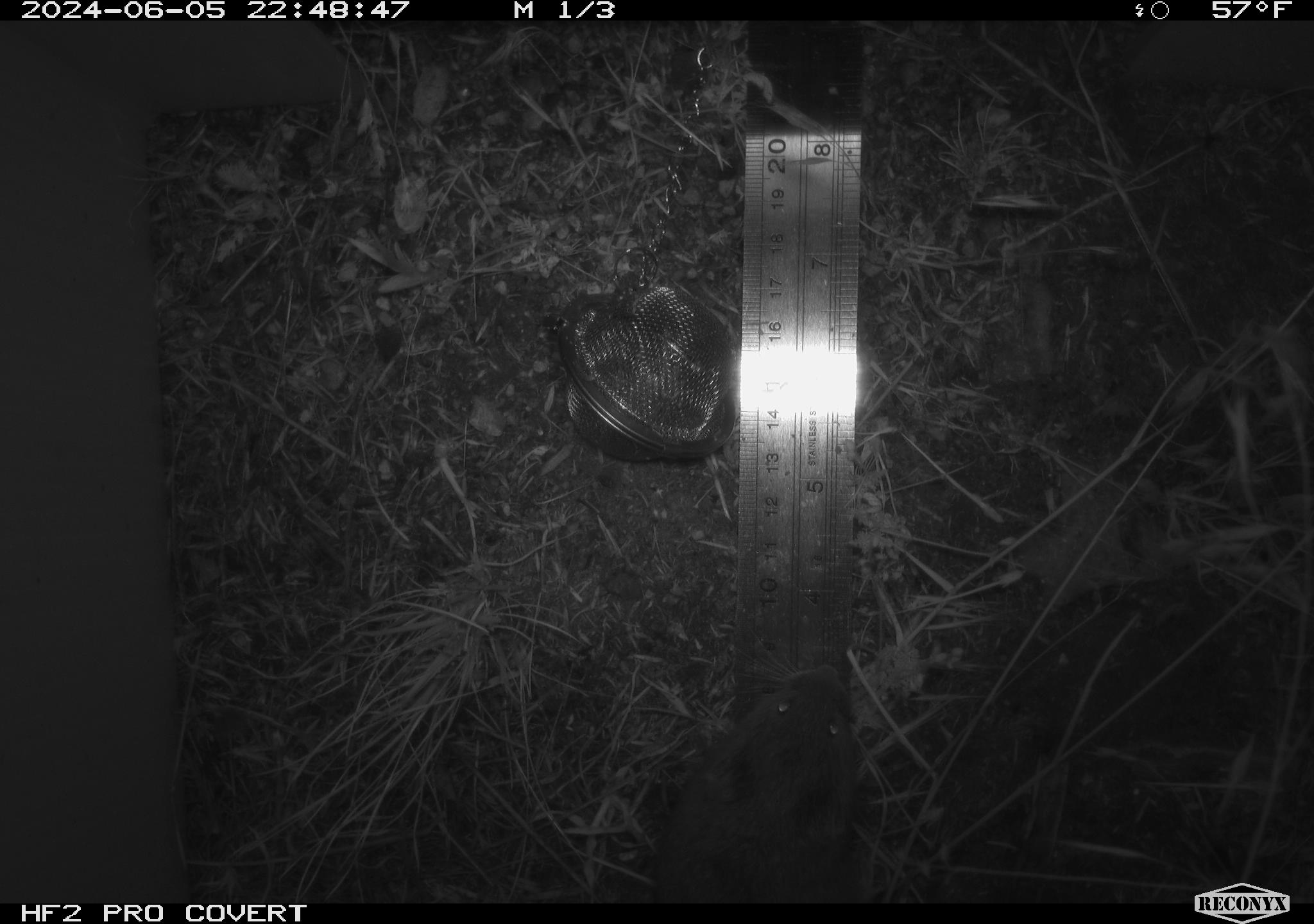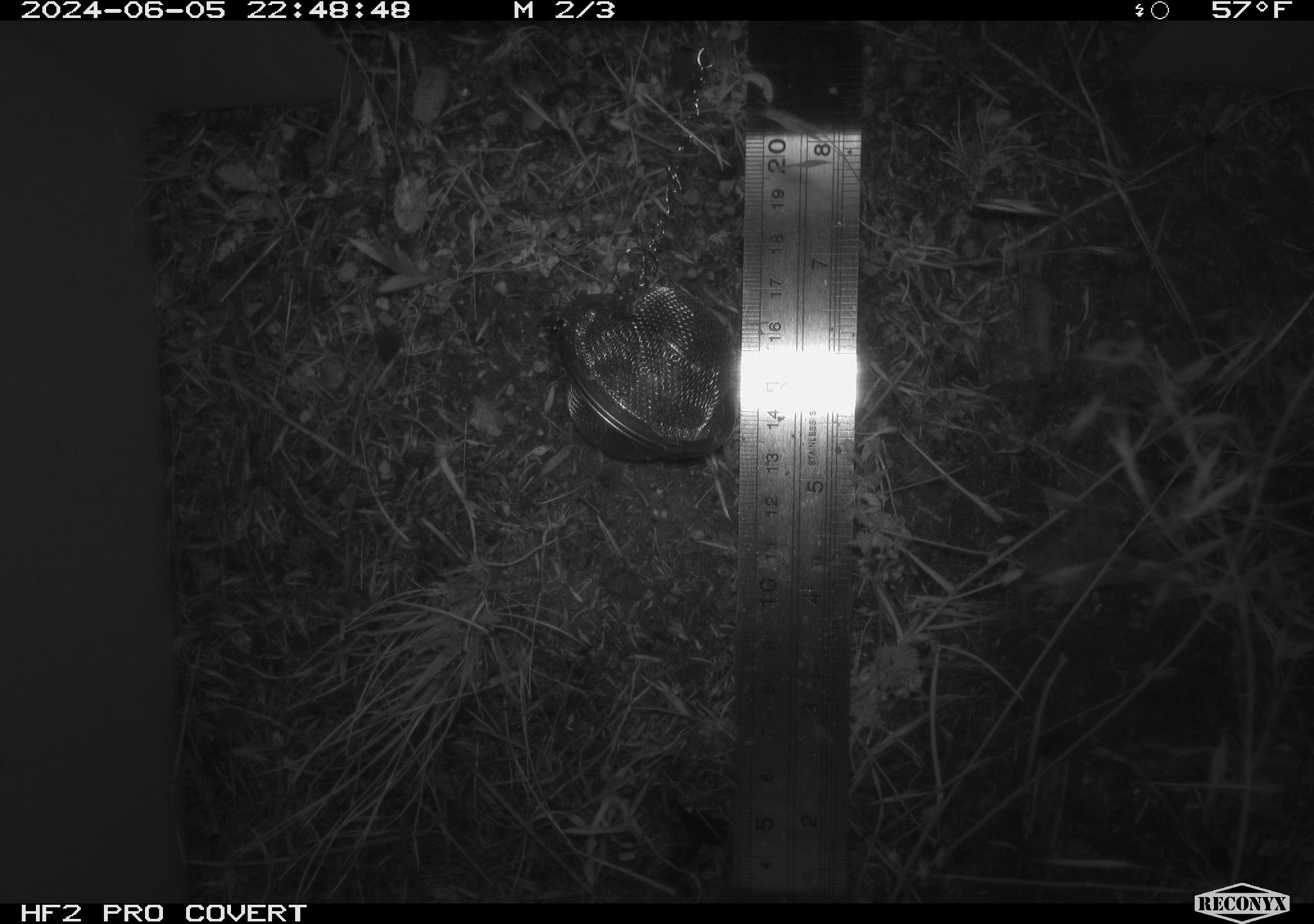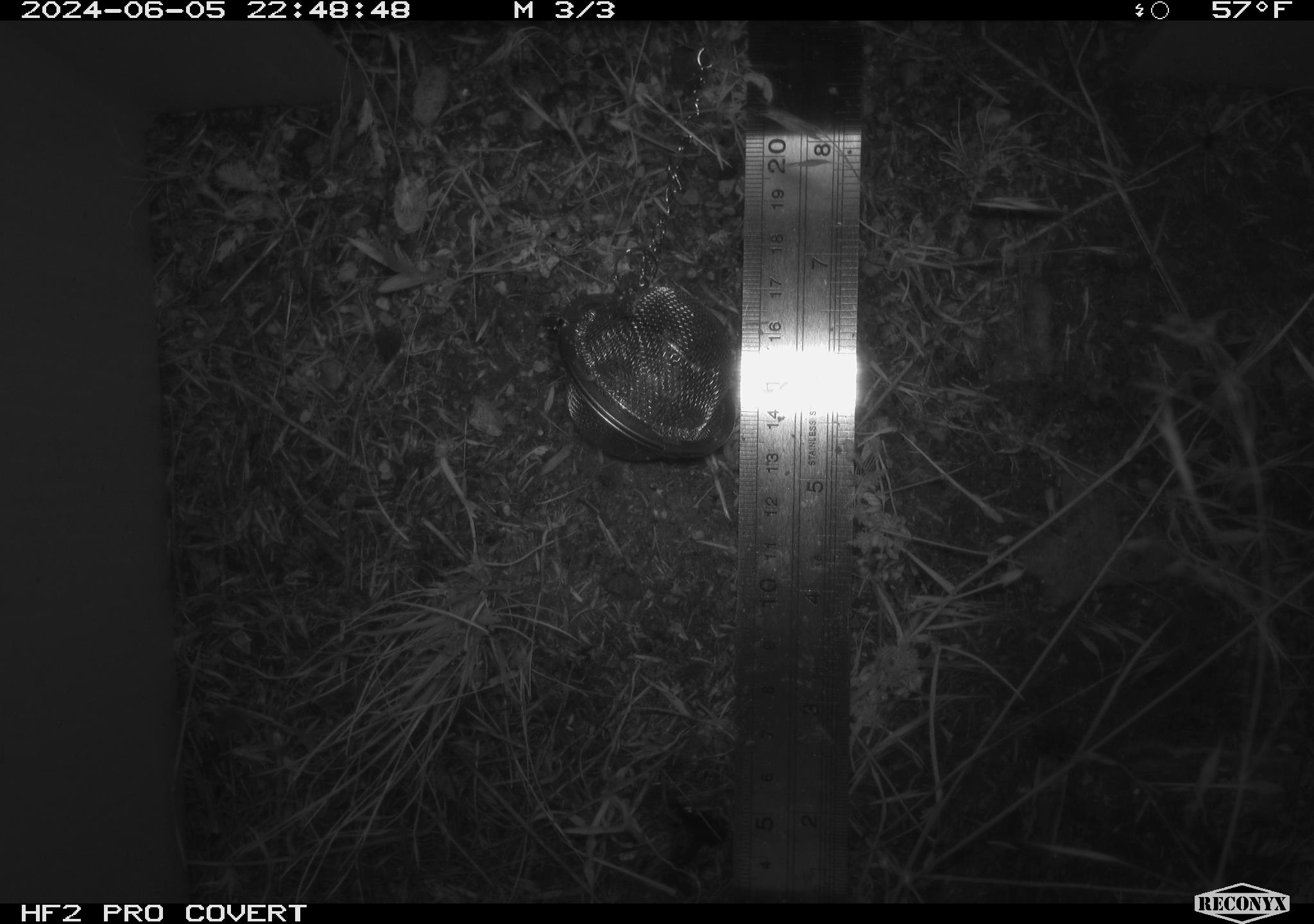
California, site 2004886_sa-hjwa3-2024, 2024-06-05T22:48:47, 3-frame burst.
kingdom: Animalia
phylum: Chordata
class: Mammalia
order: Rodentia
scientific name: Rodentia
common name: rodent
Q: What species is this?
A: Rodent (Rodentia).